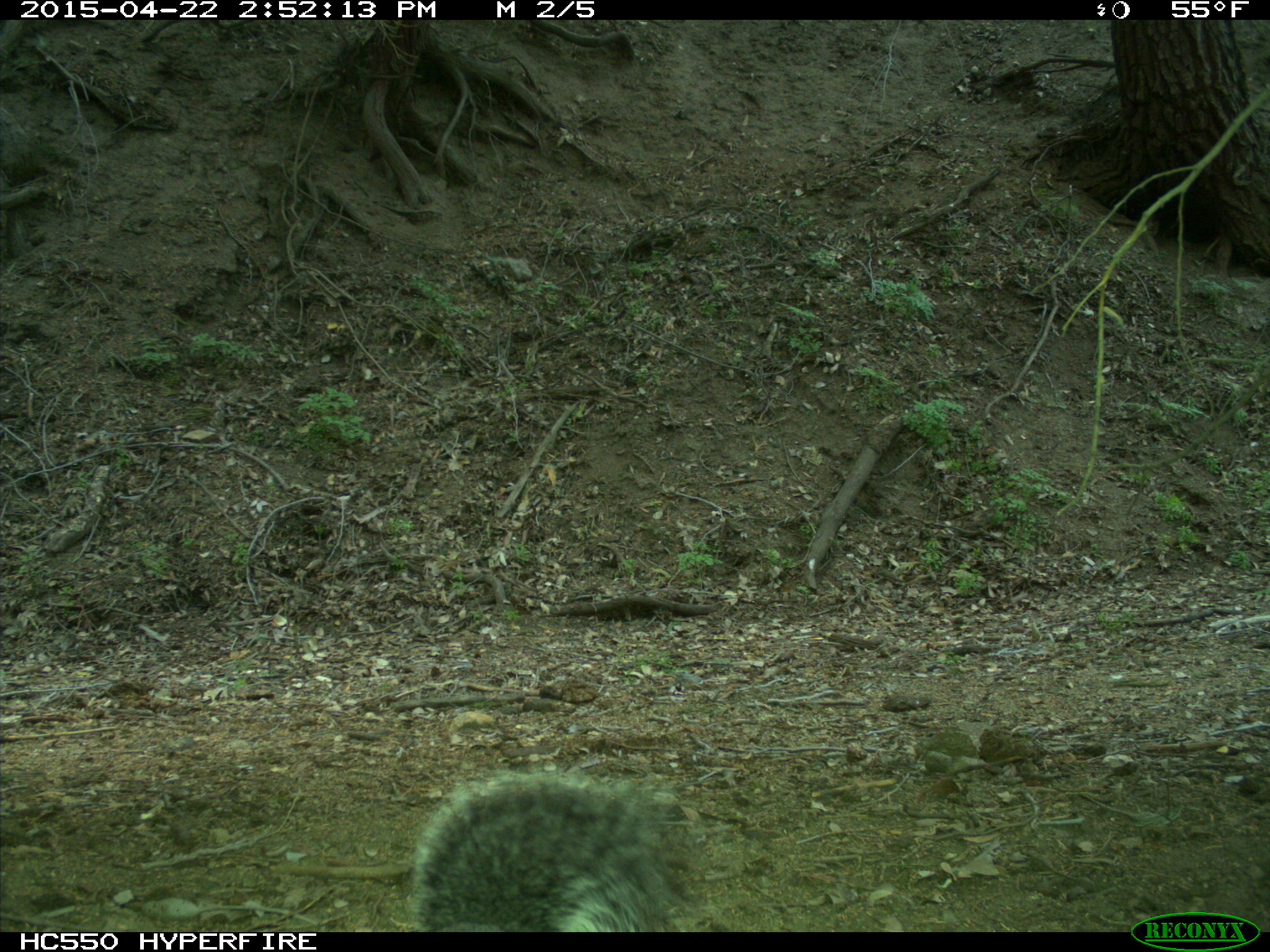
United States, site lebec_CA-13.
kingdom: Animalia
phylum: Chordata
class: Mammalia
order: Rodentia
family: Sciuridae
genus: Sciurus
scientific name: Sciurus carolinensis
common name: eastern gray squirrel